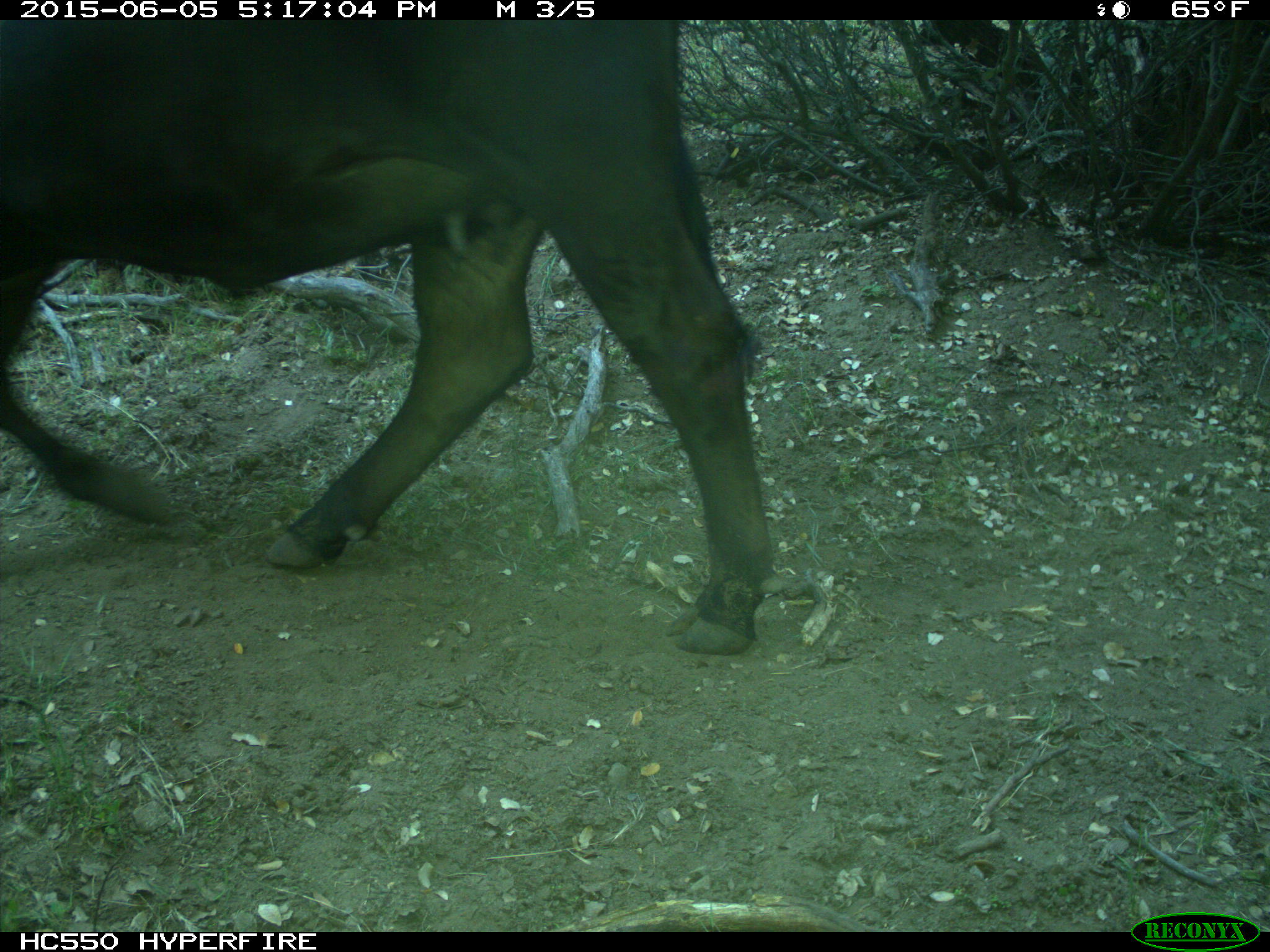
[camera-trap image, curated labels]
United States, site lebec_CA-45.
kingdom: Animalia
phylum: Chordata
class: Mammalia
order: Artiodactyla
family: Bovidae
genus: Bos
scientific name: Bos taurus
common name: domestic cow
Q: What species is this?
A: Bos taurus (domestic cow).